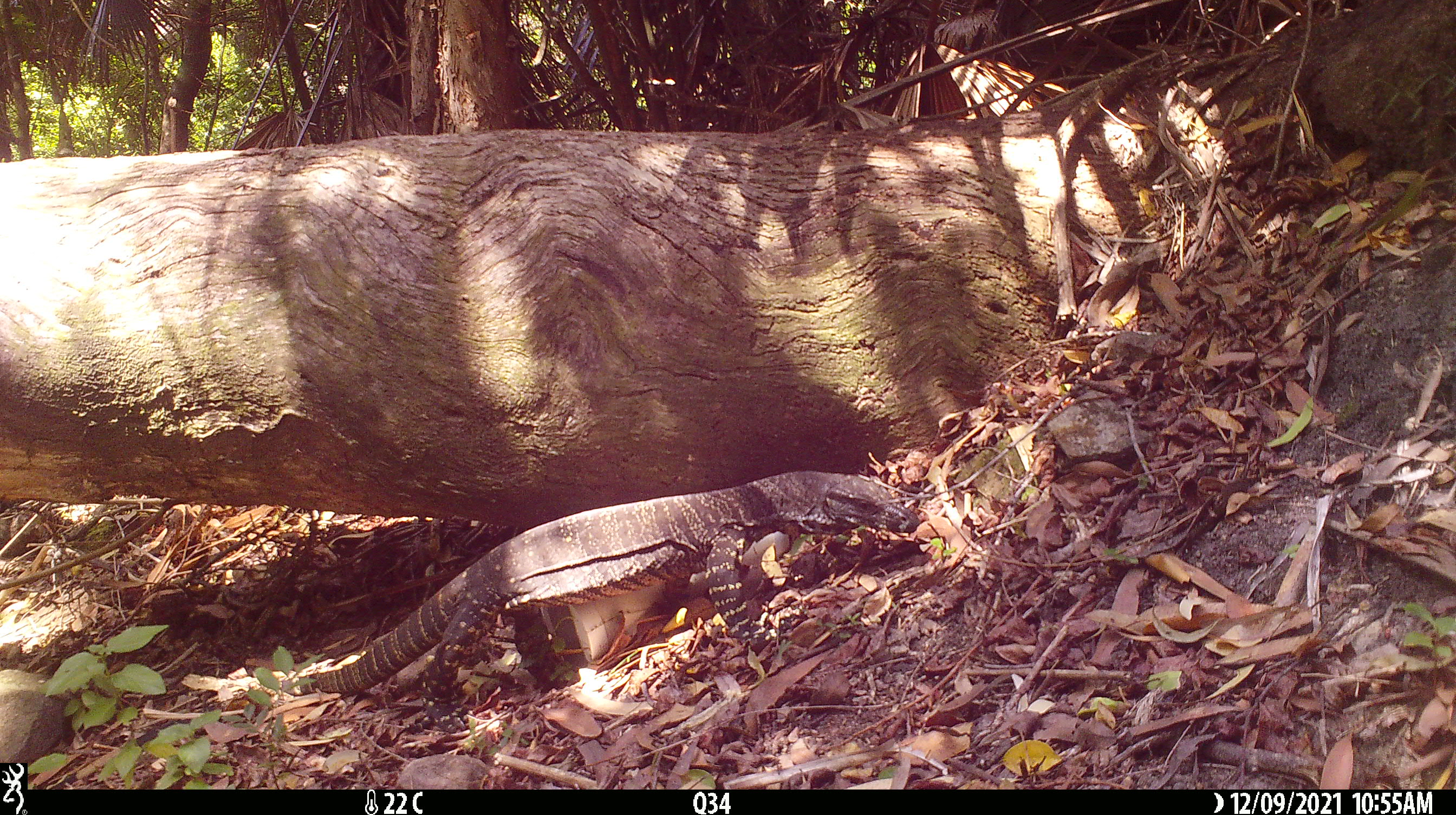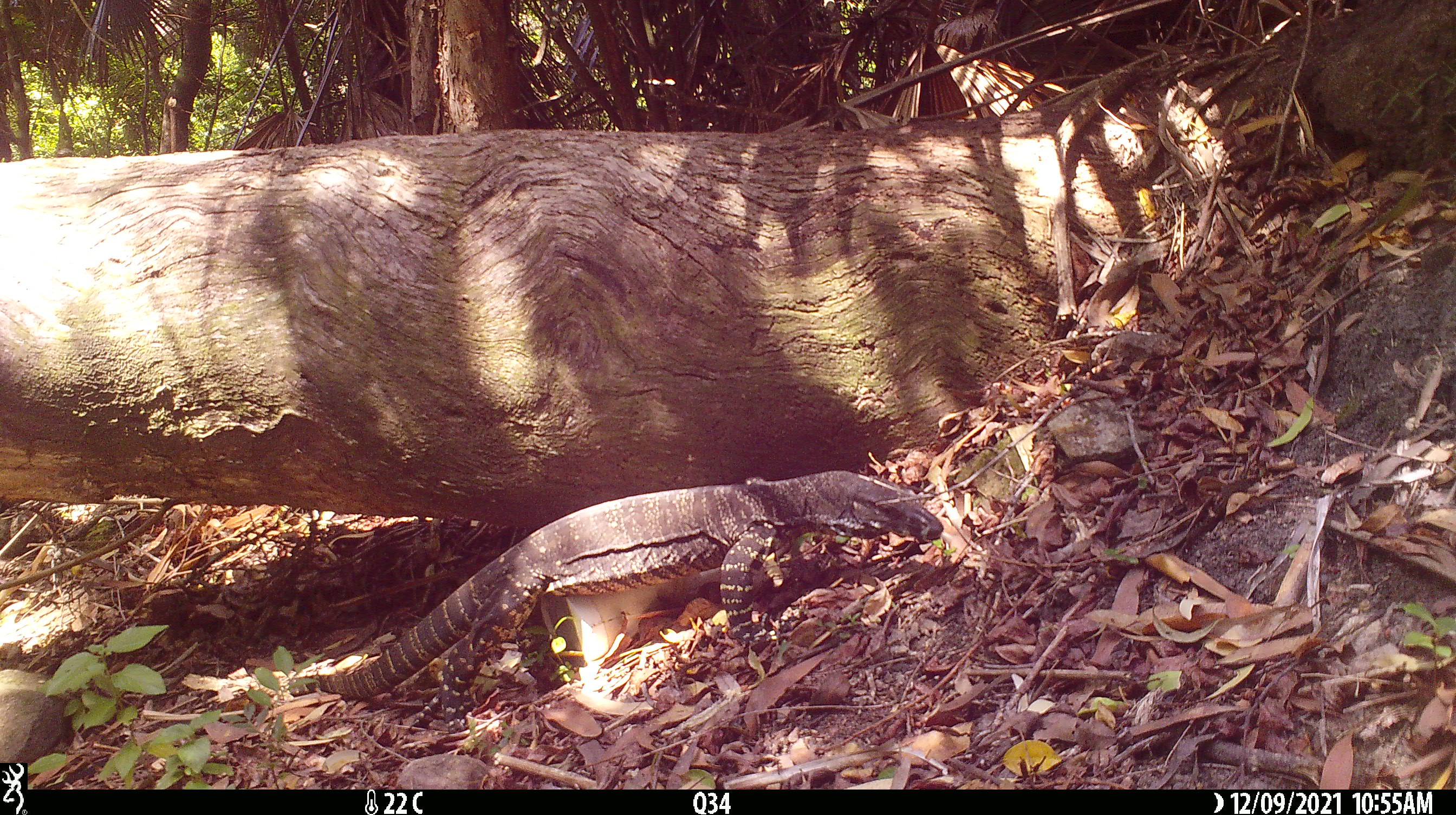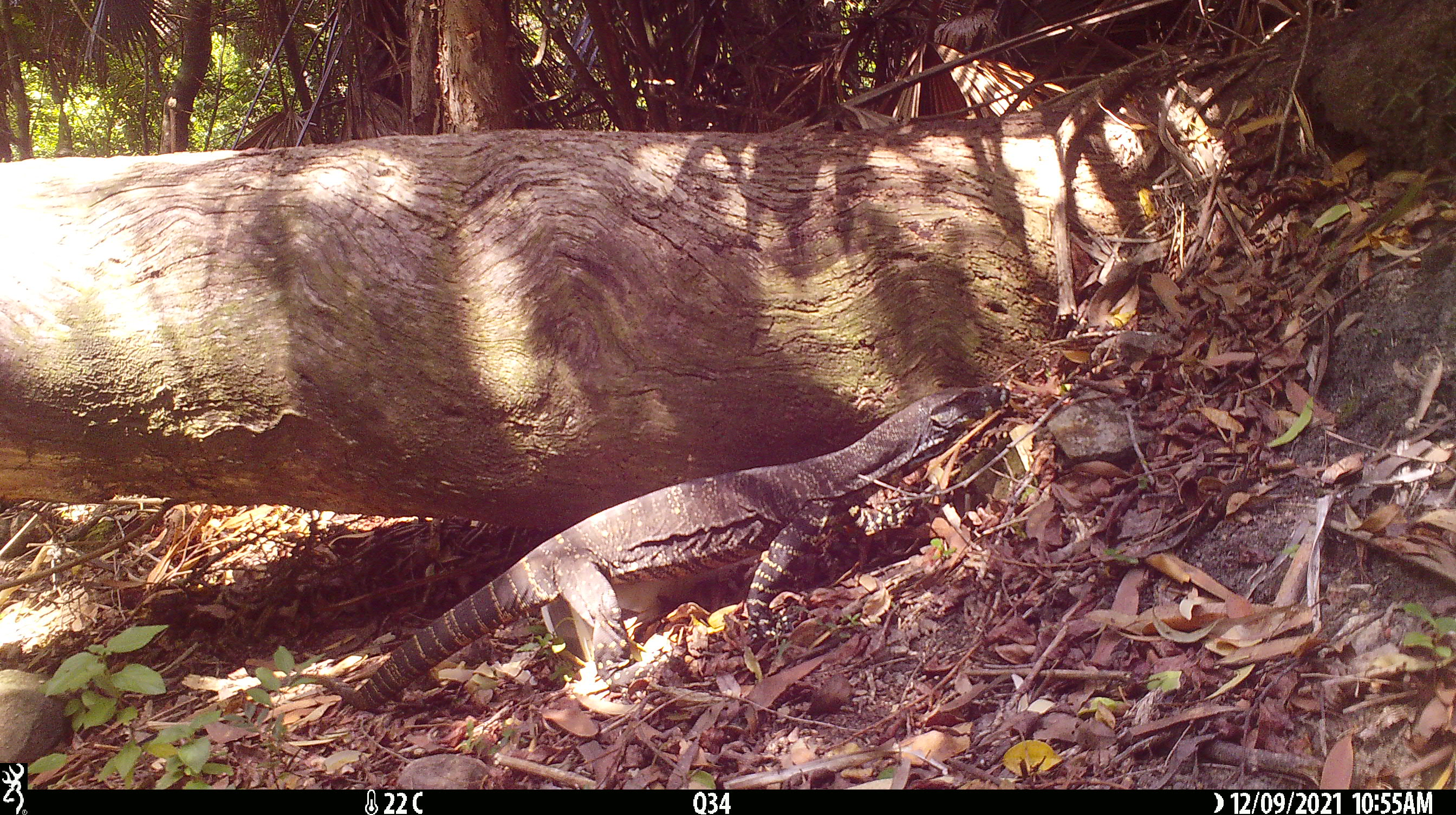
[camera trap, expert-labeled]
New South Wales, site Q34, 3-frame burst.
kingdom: Animalia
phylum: Chordata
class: Reptilia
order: Squamata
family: Varanidae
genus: Varanus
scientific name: Varanus varius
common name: lace monitor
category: goanna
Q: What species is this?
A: Goanna (lace monitor) (Varanus varius).